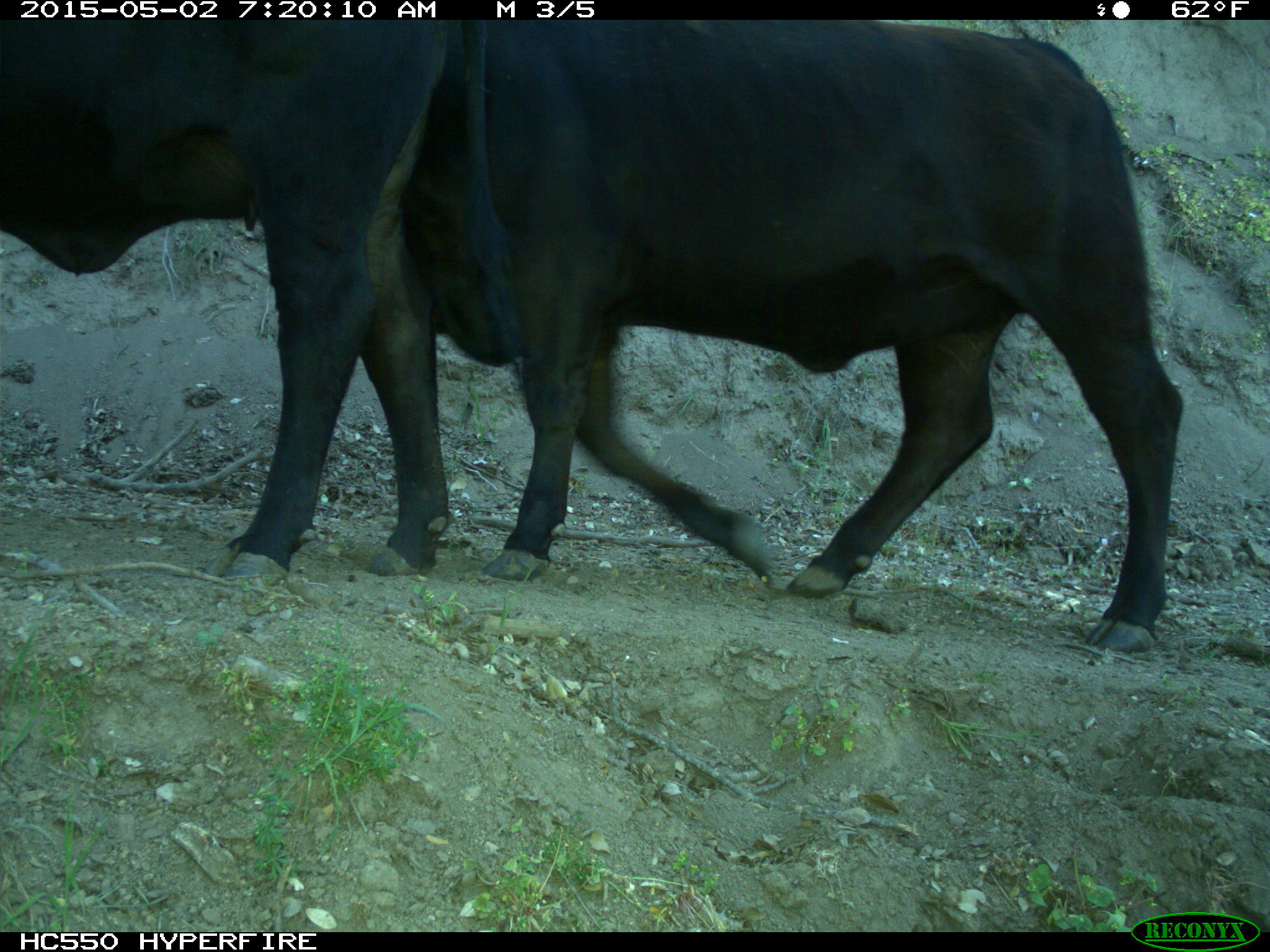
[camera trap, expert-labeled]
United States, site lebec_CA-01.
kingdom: Animalia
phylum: Chordata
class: Mammalia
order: Artiodactyla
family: Bovidae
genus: Bos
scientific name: Bos taurus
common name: domestic cow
Bos taurus (domestic cow).